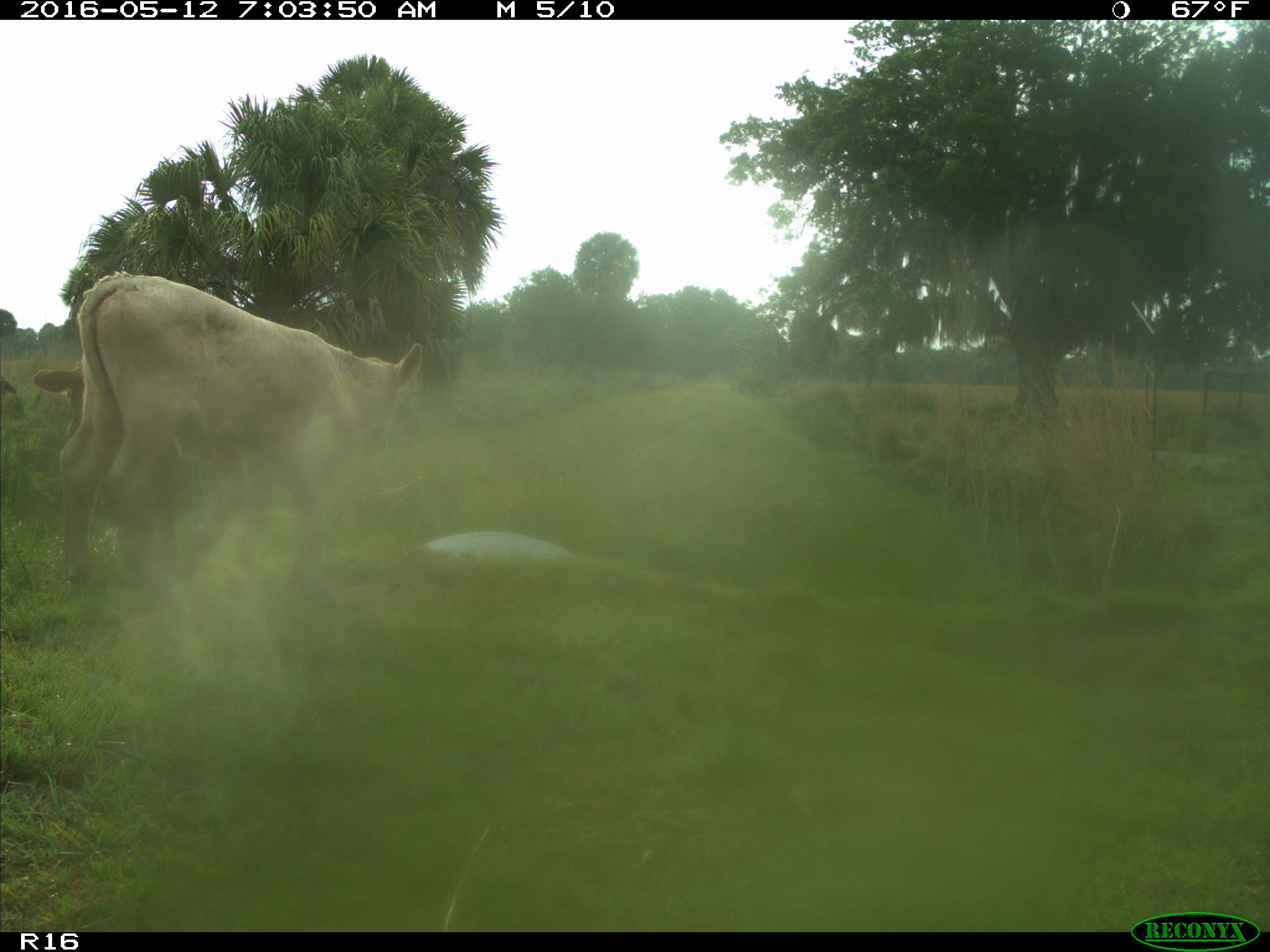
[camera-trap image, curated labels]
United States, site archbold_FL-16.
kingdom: Animalia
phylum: Chordata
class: Mammalia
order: Artiodactyla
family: Bovidae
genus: Bos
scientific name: Bos taurus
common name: domestic cow